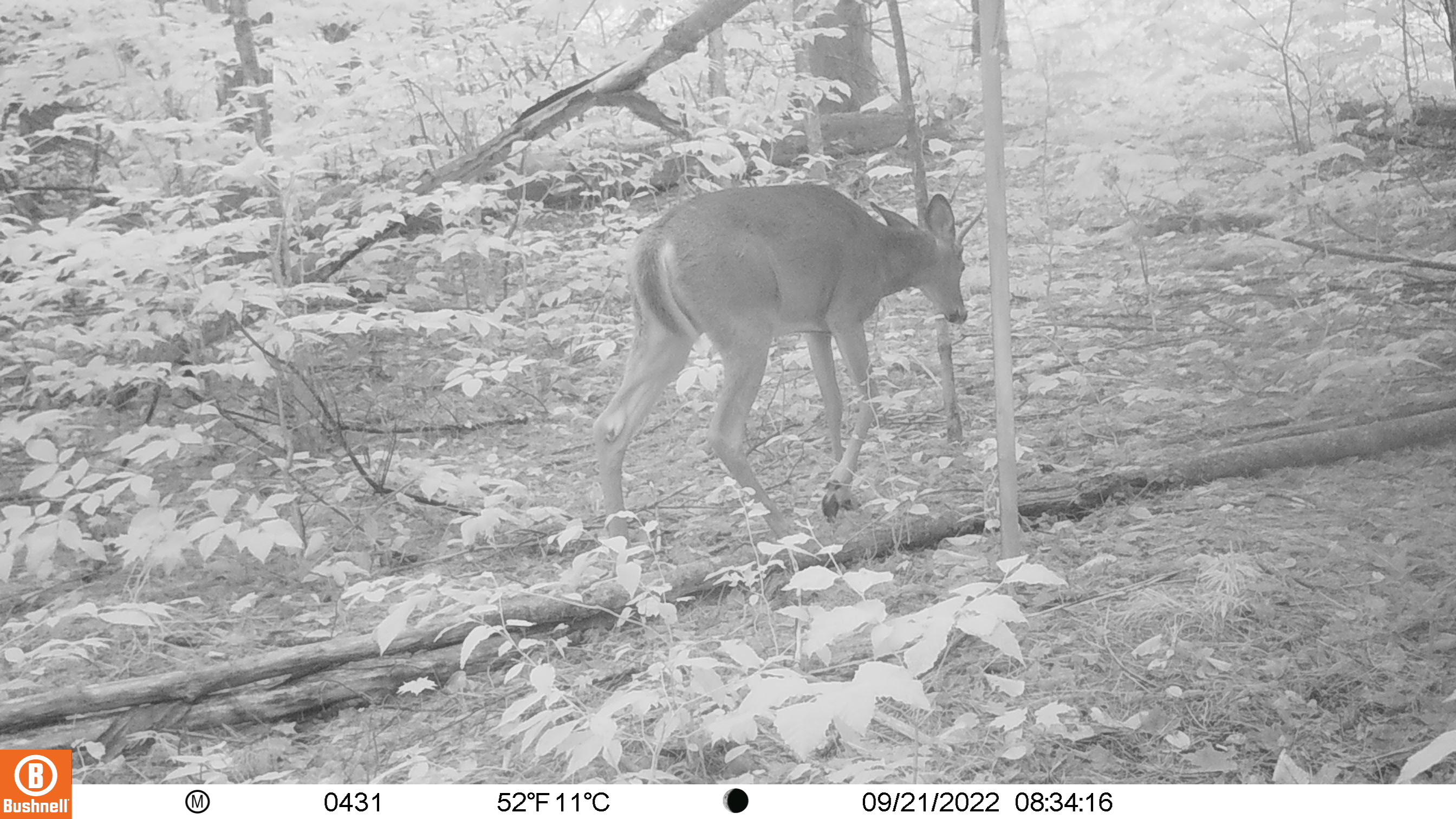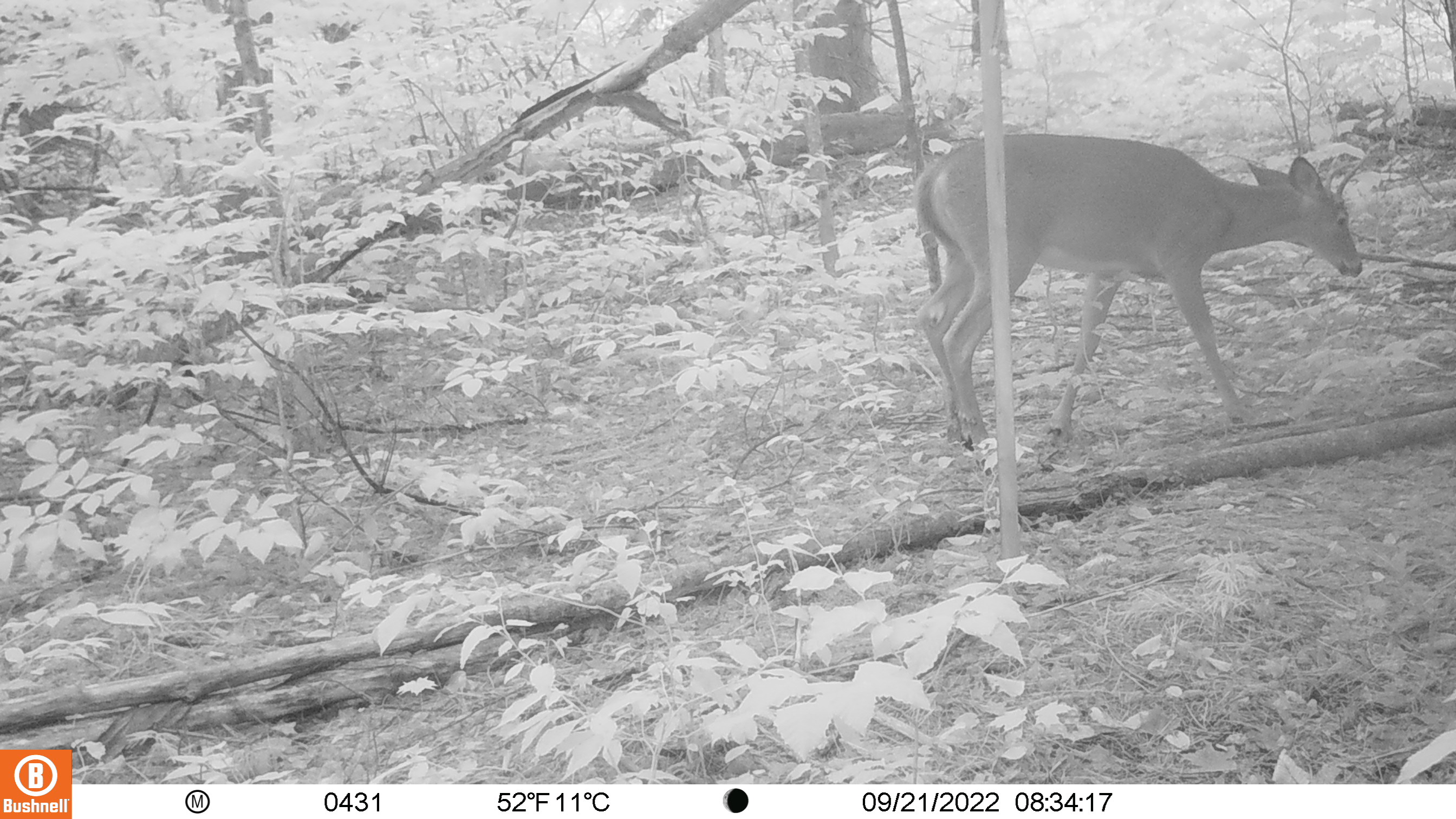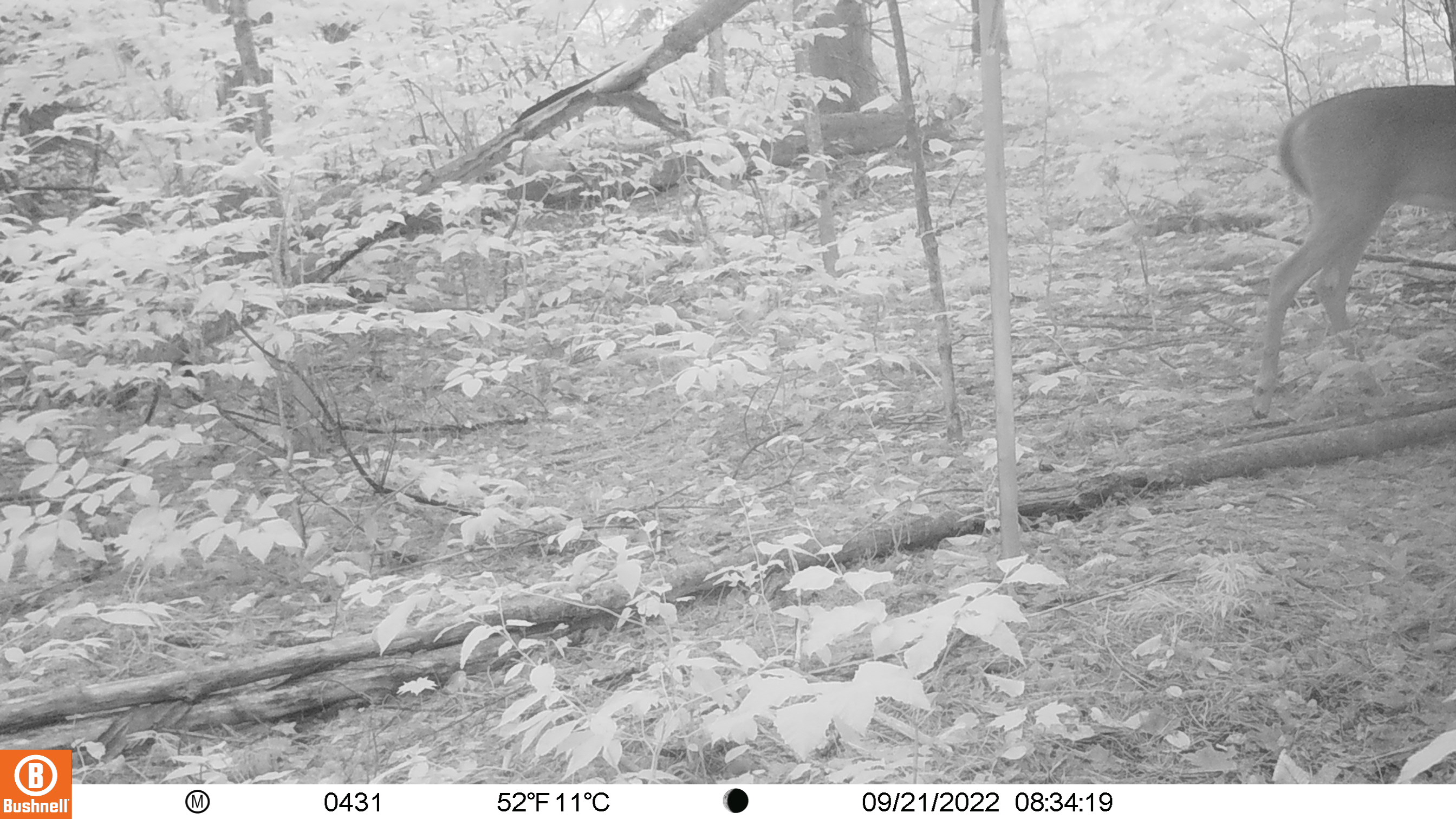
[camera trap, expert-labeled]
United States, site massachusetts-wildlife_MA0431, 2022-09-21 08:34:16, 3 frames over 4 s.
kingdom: Animalia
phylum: Chordata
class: Mammalia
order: Artiodactyla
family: Cervidae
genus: Odocoileus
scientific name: Odocoileus virginianus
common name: white-tailed deer